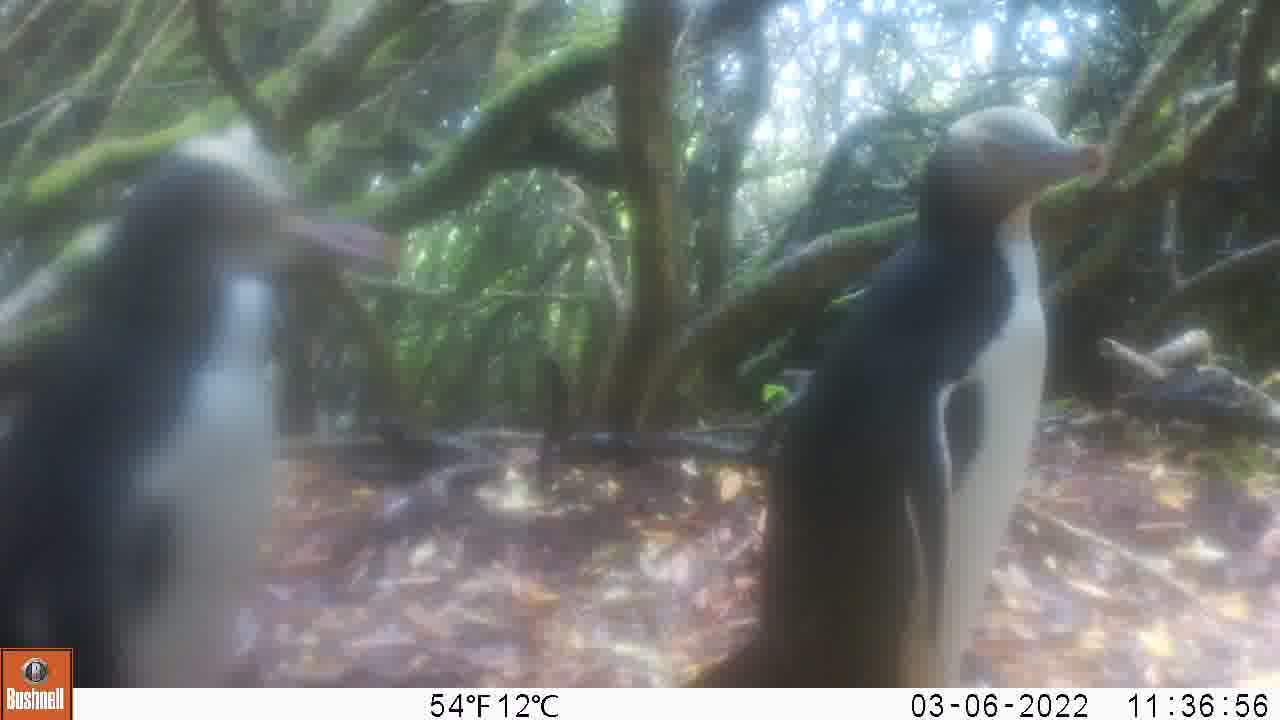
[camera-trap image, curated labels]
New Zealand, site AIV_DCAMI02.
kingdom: Animalia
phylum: Chordata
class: Aves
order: Sphenisciformes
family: Spheniscidae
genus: Megadyptes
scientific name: Megadyptes antipodes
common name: yellow-eyed penguin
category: yellow eyed penguin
Yellow eyed penguin (yellow-eyed penguin) (Megadyptes antipodes).